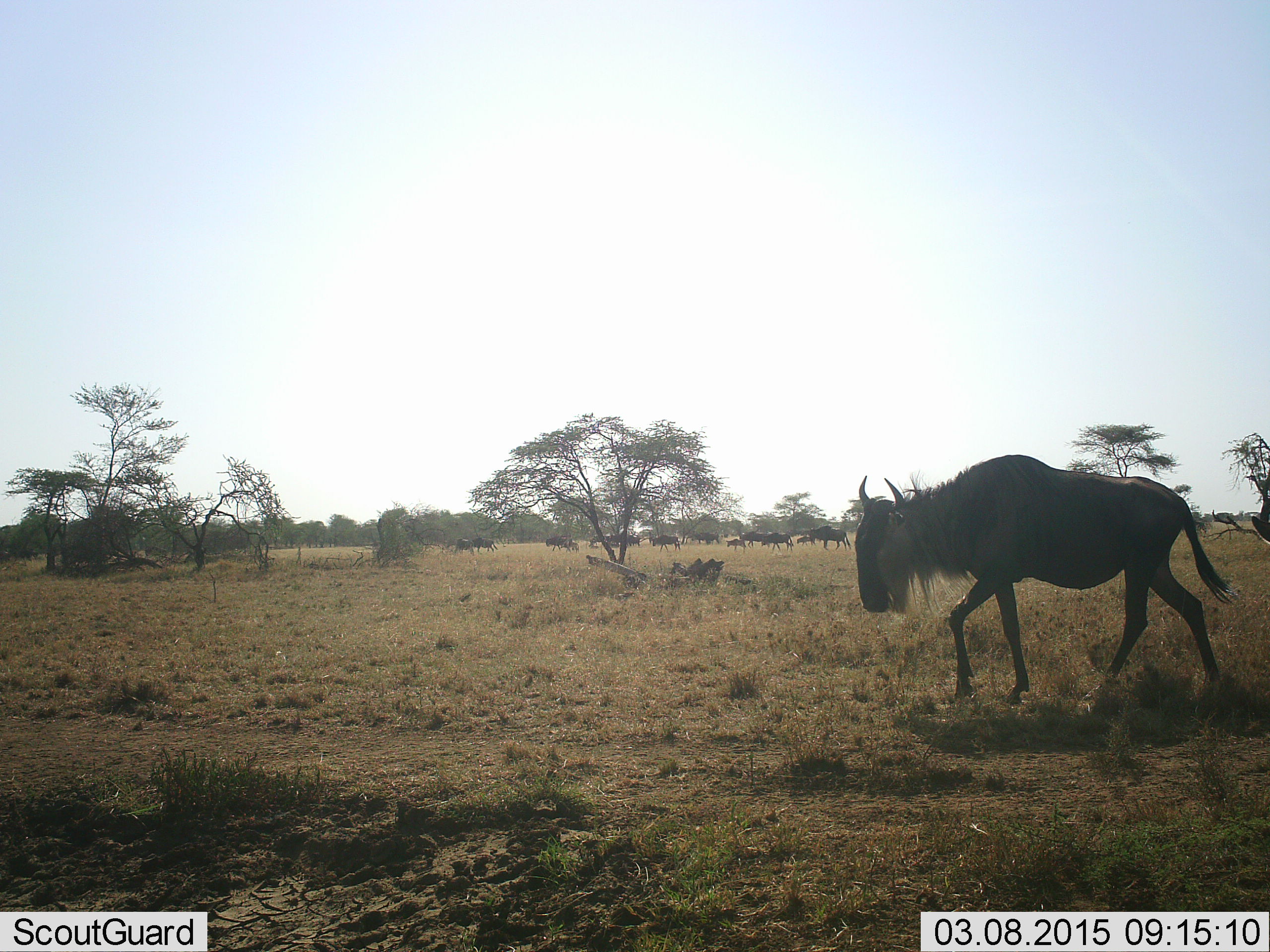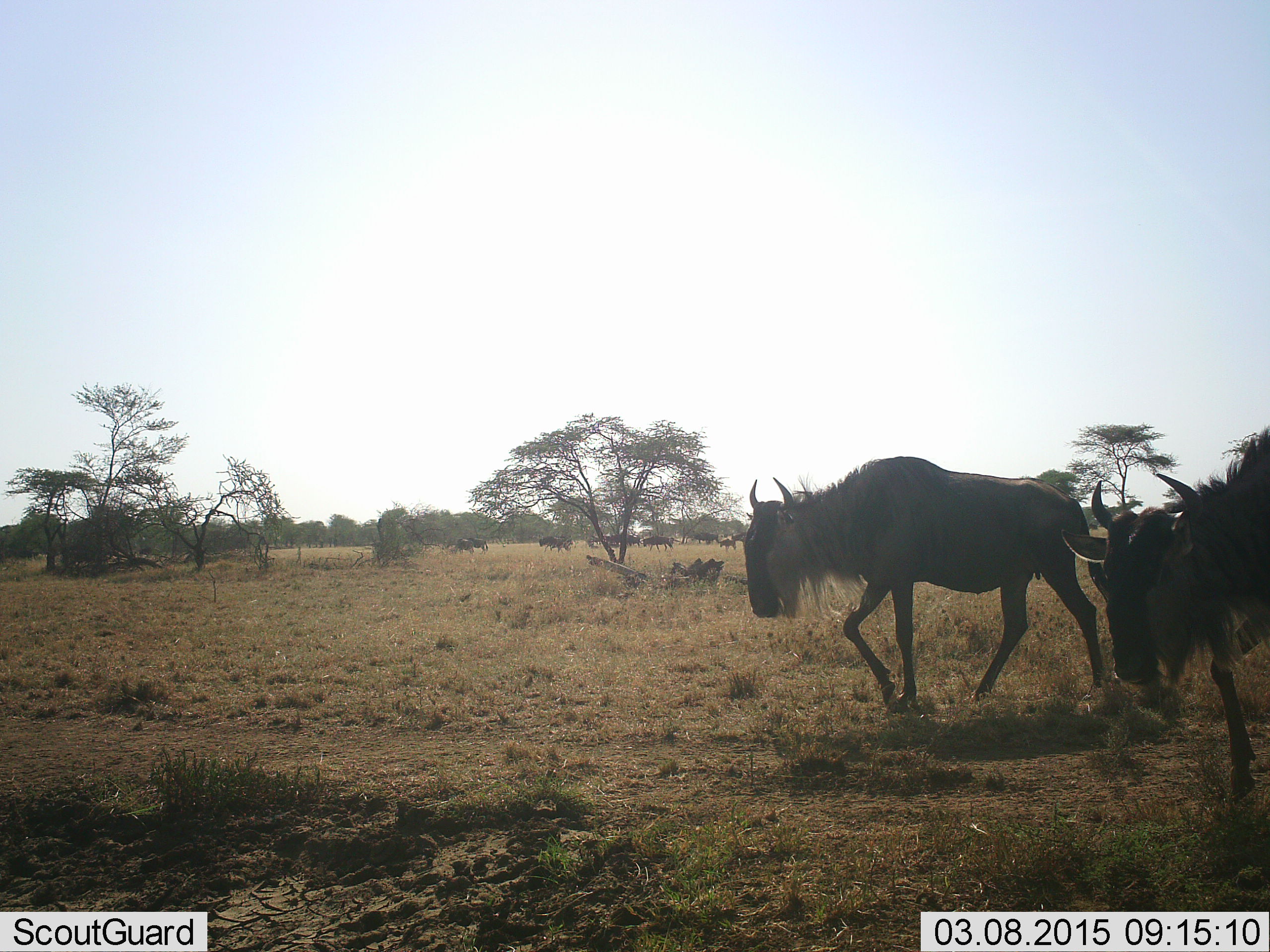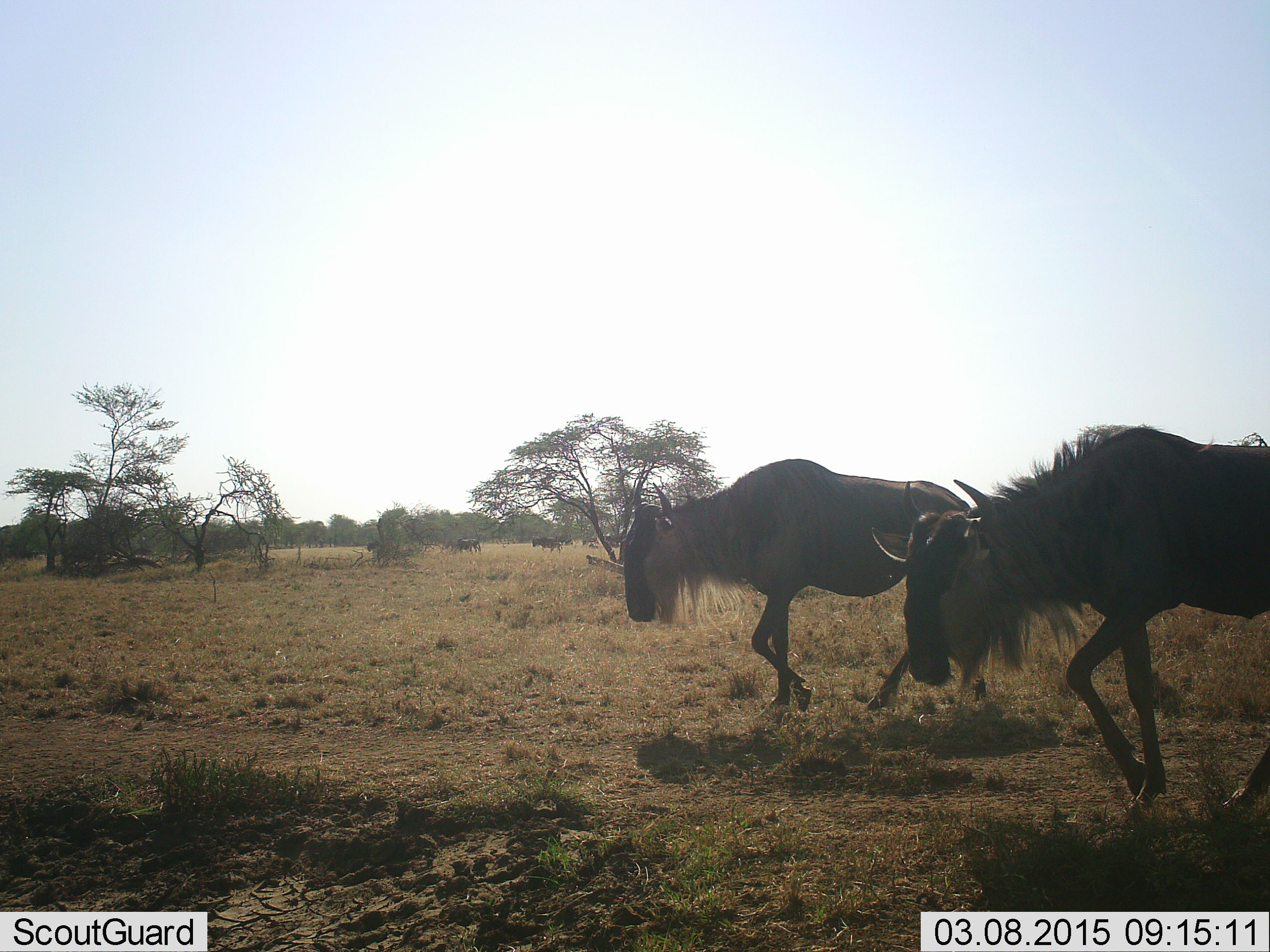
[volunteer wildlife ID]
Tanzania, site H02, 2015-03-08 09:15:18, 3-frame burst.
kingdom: Animalia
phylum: Chordata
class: Mammalia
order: Artiodactyla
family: Bovidae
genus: Connochaetes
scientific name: Connochaetes taurinus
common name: blue wildebeest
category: wildebeest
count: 11-50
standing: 20%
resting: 0%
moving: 100%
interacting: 0%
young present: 0%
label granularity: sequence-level